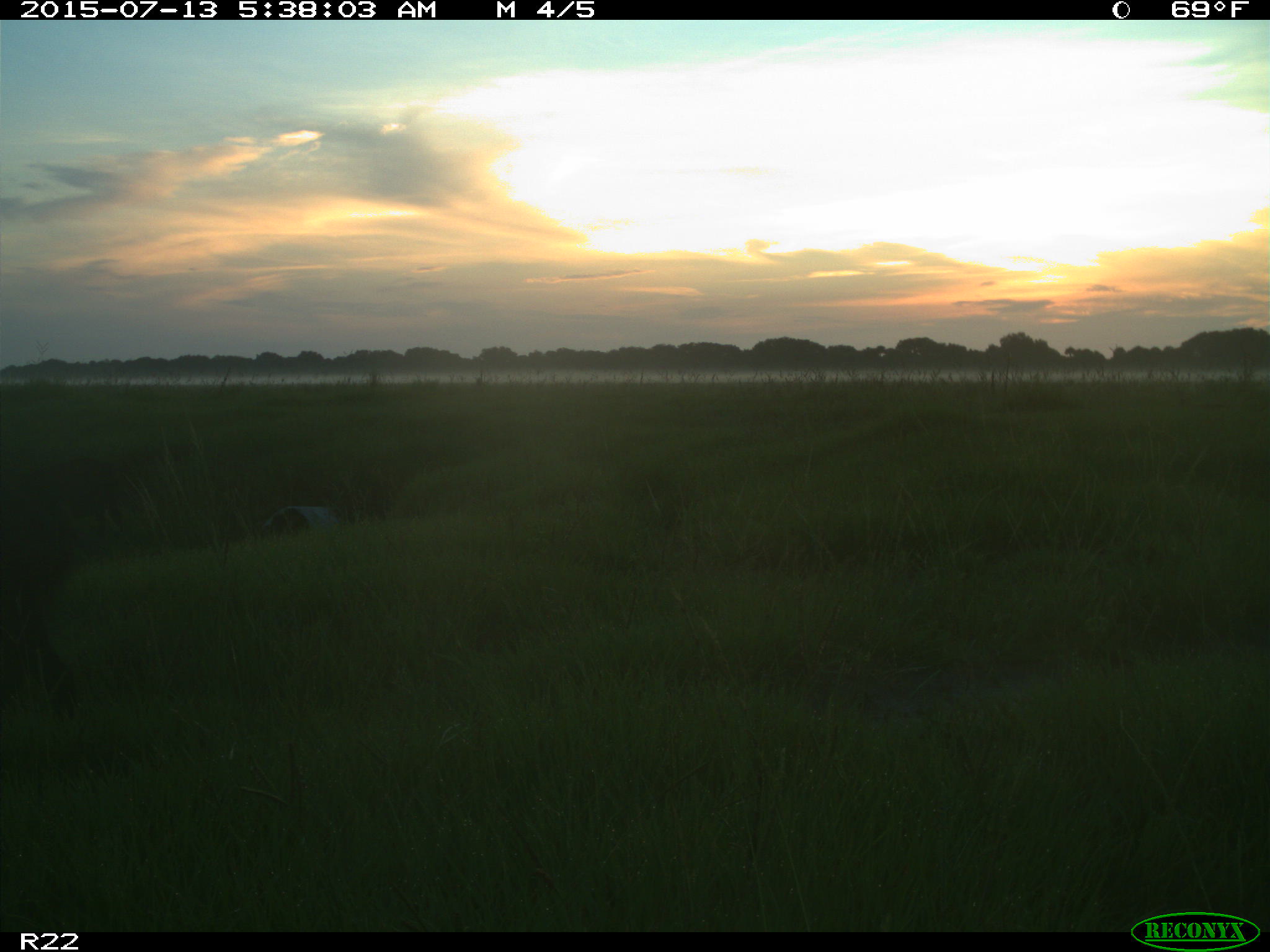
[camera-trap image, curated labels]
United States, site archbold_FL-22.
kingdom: Animalia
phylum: Chordata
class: Mammalia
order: Artiodactyla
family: Bovidae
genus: Bos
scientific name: Bos taurus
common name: domestic cow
Bos taurus (domestic cow).